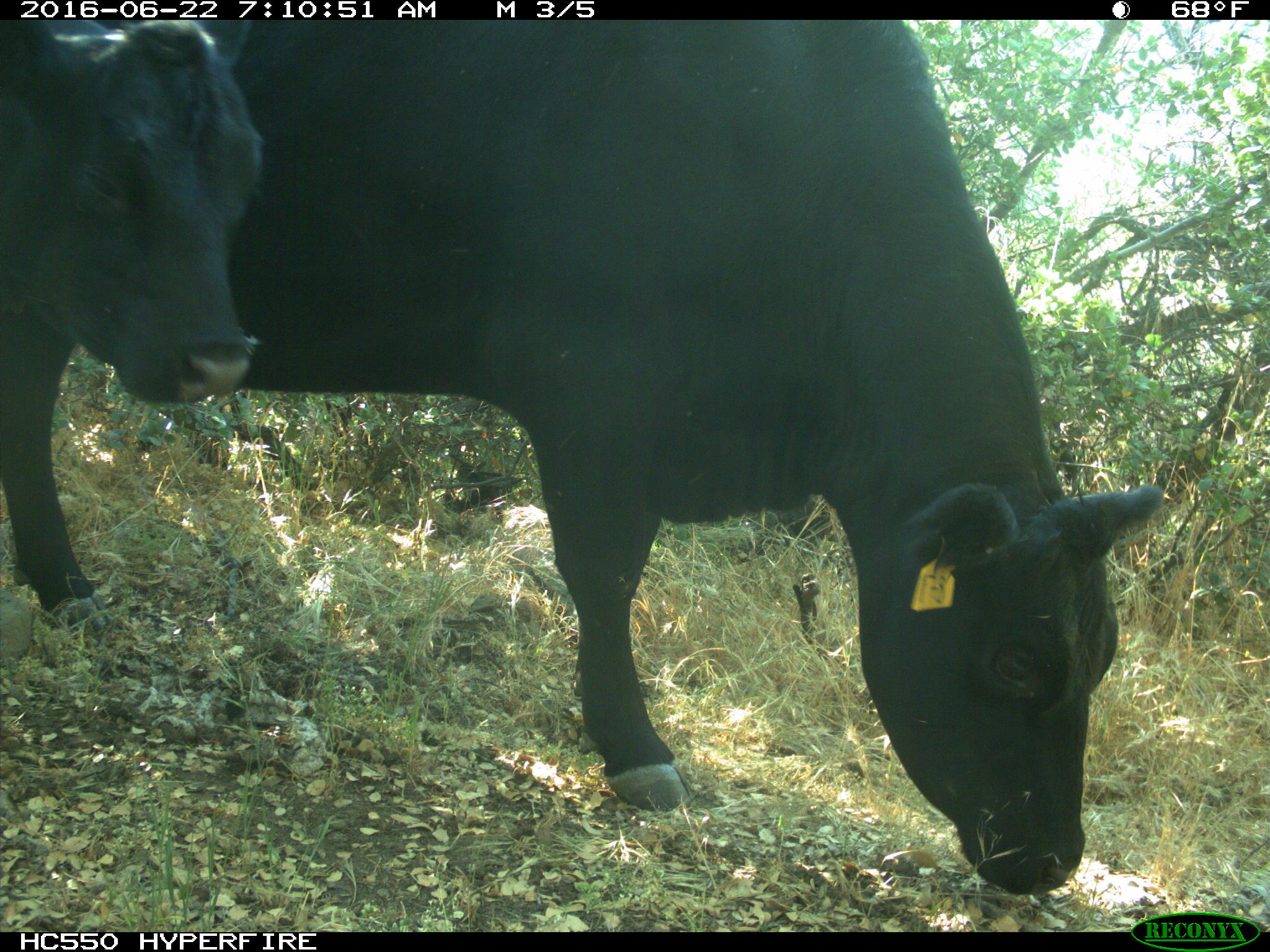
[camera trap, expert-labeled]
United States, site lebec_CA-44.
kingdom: Animalia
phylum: Chordata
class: Mammalia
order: Artiodactyla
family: Bovidae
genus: Bos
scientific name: Bos taurus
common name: domestic cow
Bos taurus (domestic cow).